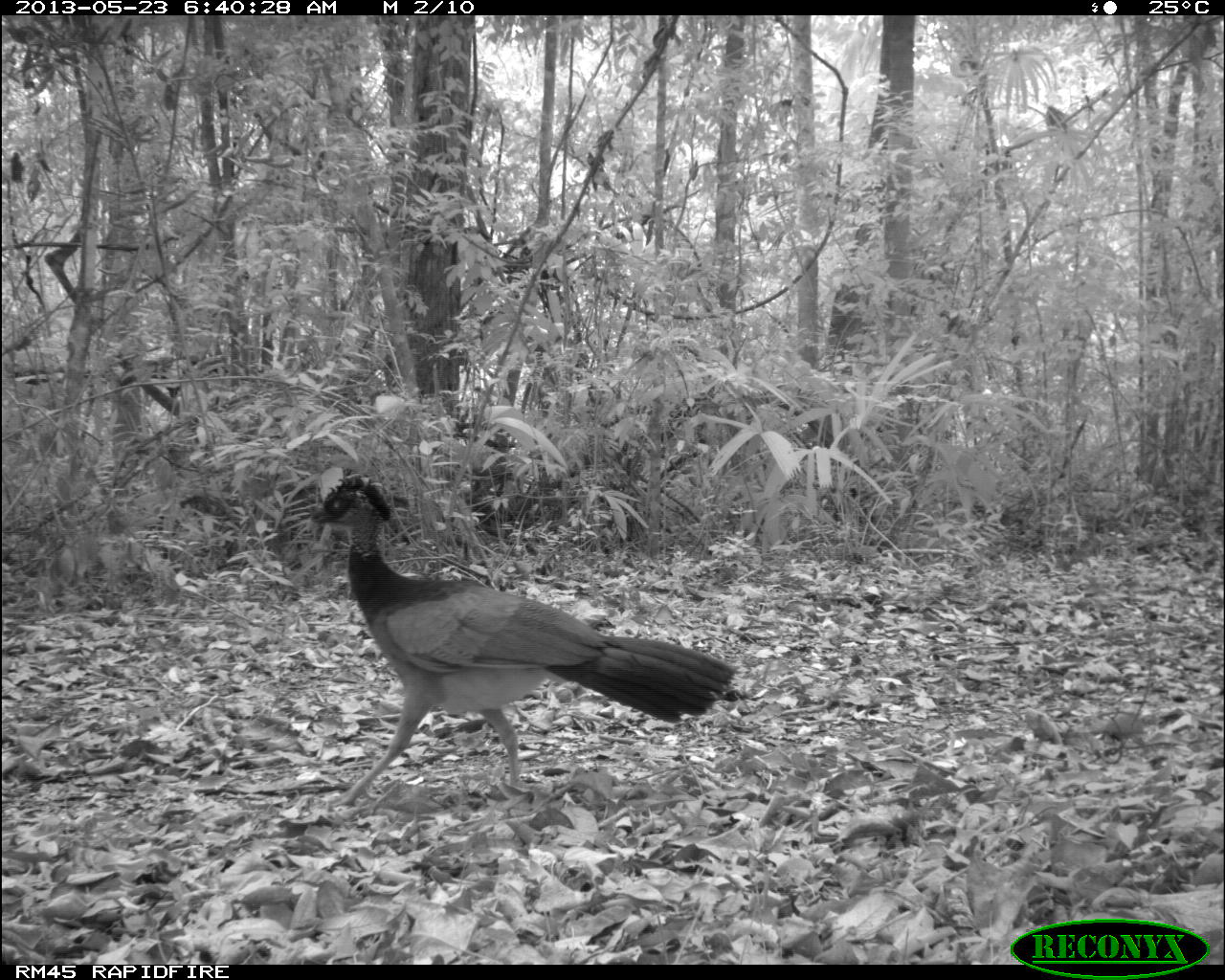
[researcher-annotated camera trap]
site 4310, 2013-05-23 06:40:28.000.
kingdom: Animalia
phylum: Chordata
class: Aves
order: Galliformes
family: Cracidae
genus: Crax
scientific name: Crax rubra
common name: great curassow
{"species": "Crax rubra (great curassow)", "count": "1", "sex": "female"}